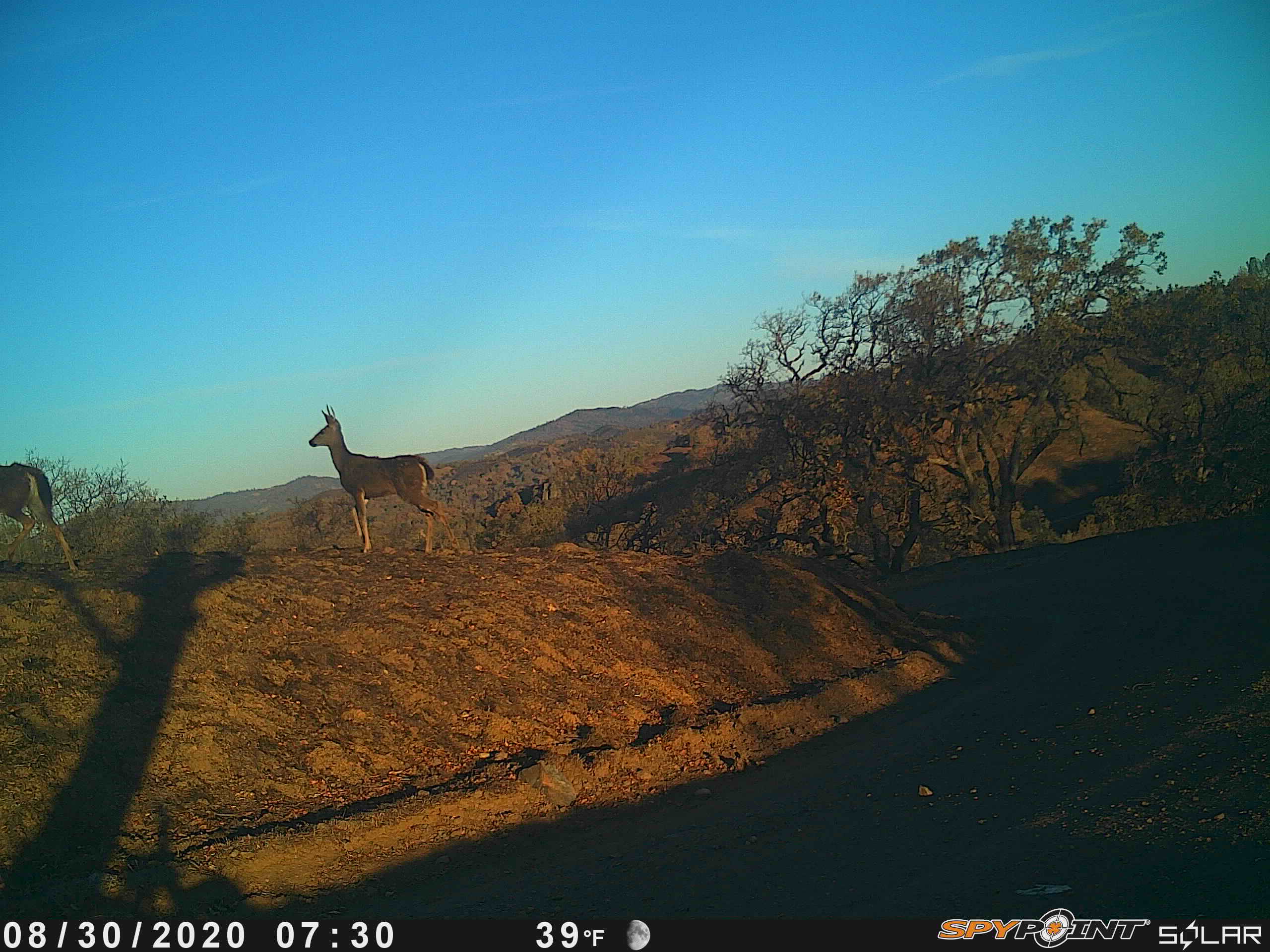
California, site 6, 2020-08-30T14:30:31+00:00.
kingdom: Animalia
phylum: Chordata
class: Mammalia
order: Artiodactyla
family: Cervidae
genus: Odocoileus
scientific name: Odocoileus hemionus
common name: mule deer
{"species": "mule deer (Odocoileus hemionus)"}